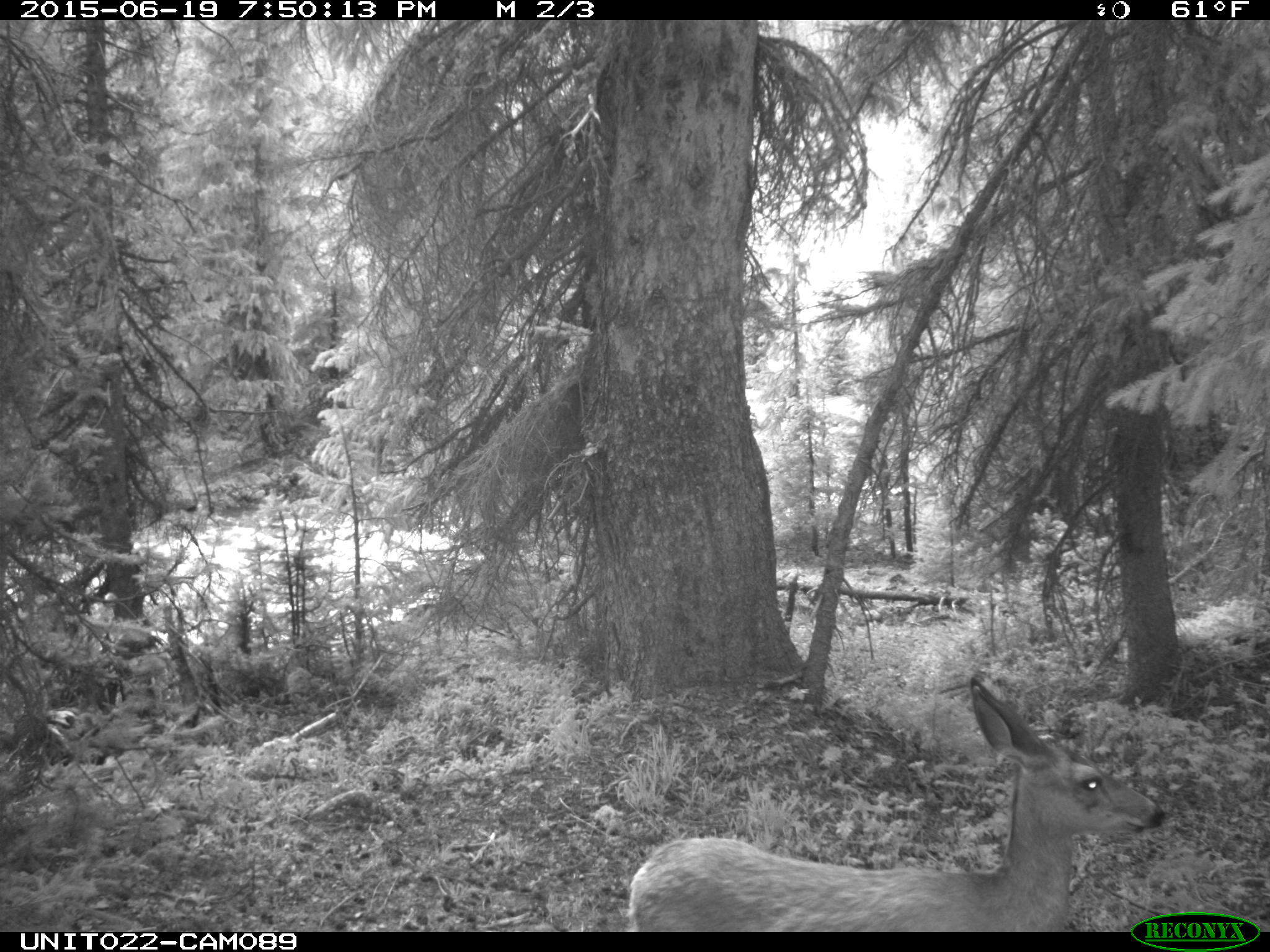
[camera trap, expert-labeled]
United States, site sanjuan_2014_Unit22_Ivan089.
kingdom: Animalia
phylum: Chordata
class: Mammalia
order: Artiodactyla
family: Cervidae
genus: Odocoileus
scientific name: Odocoileus hemionus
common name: mule deer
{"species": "Odocoileus hemionus (mule deer)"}